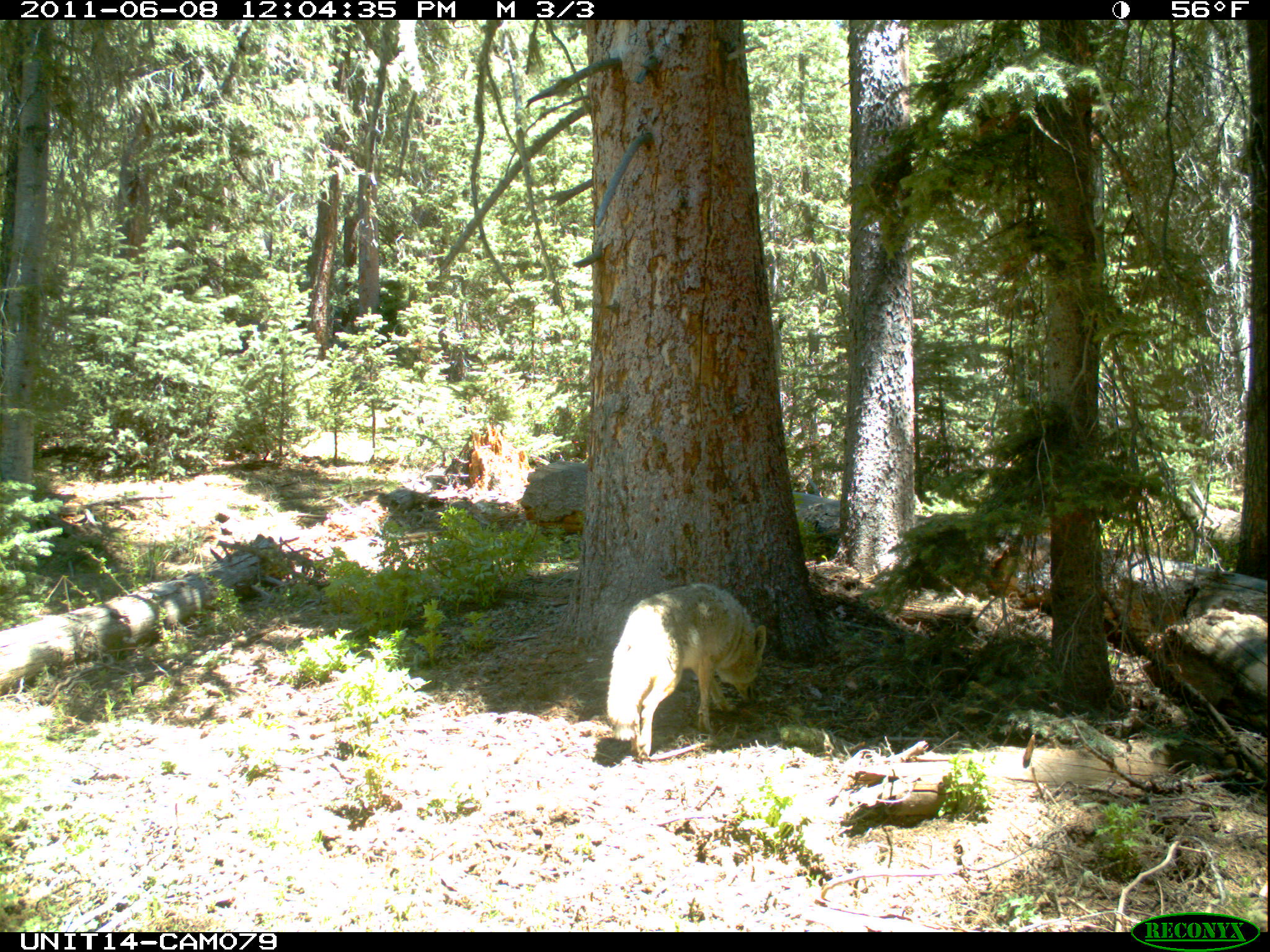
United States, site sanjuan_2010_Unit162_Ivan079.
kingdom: Animalia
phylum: Chordata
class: Mammalia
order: Carnivora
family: Canidae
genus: Canis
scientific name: Canis latrans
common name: coyote